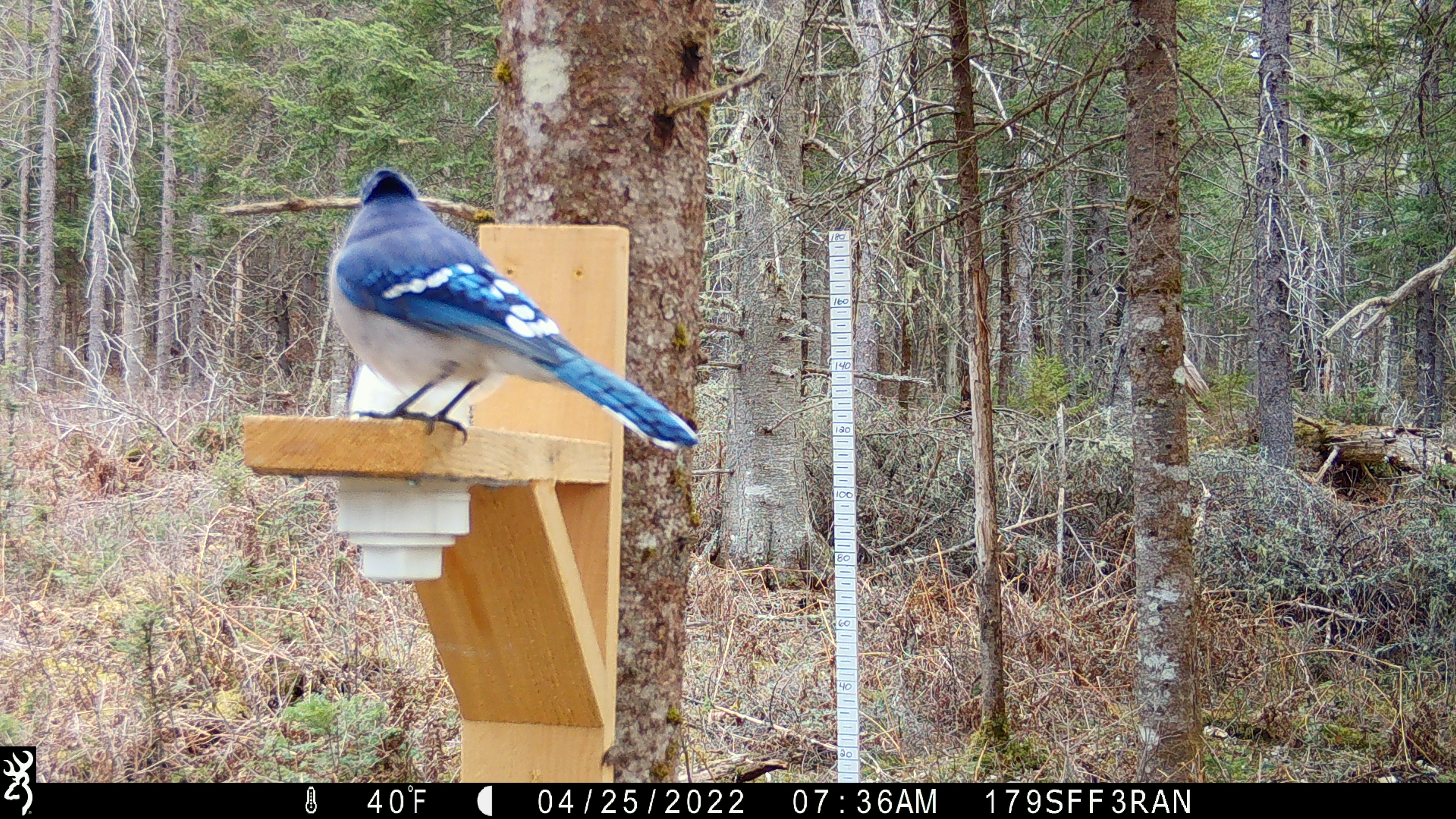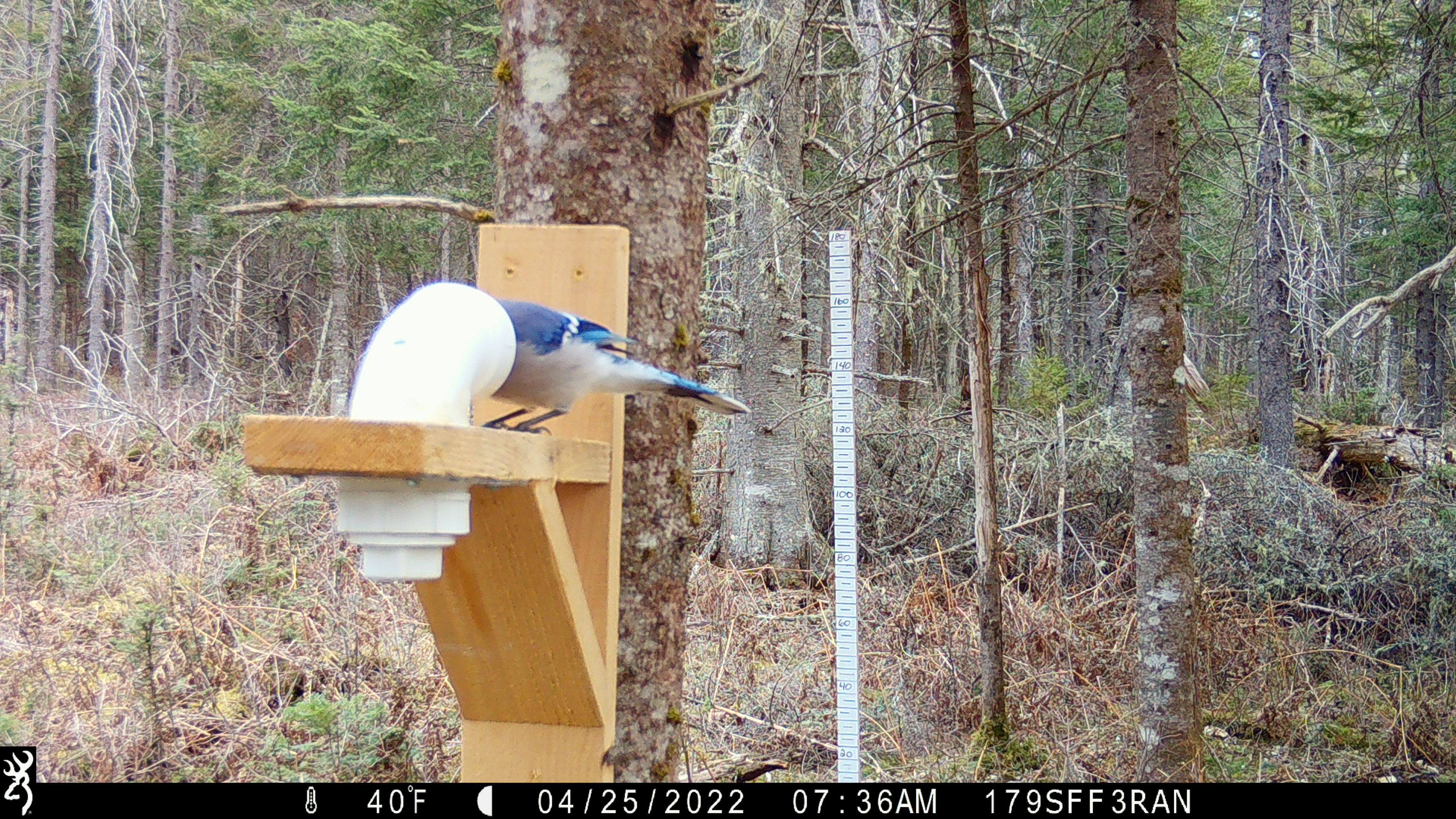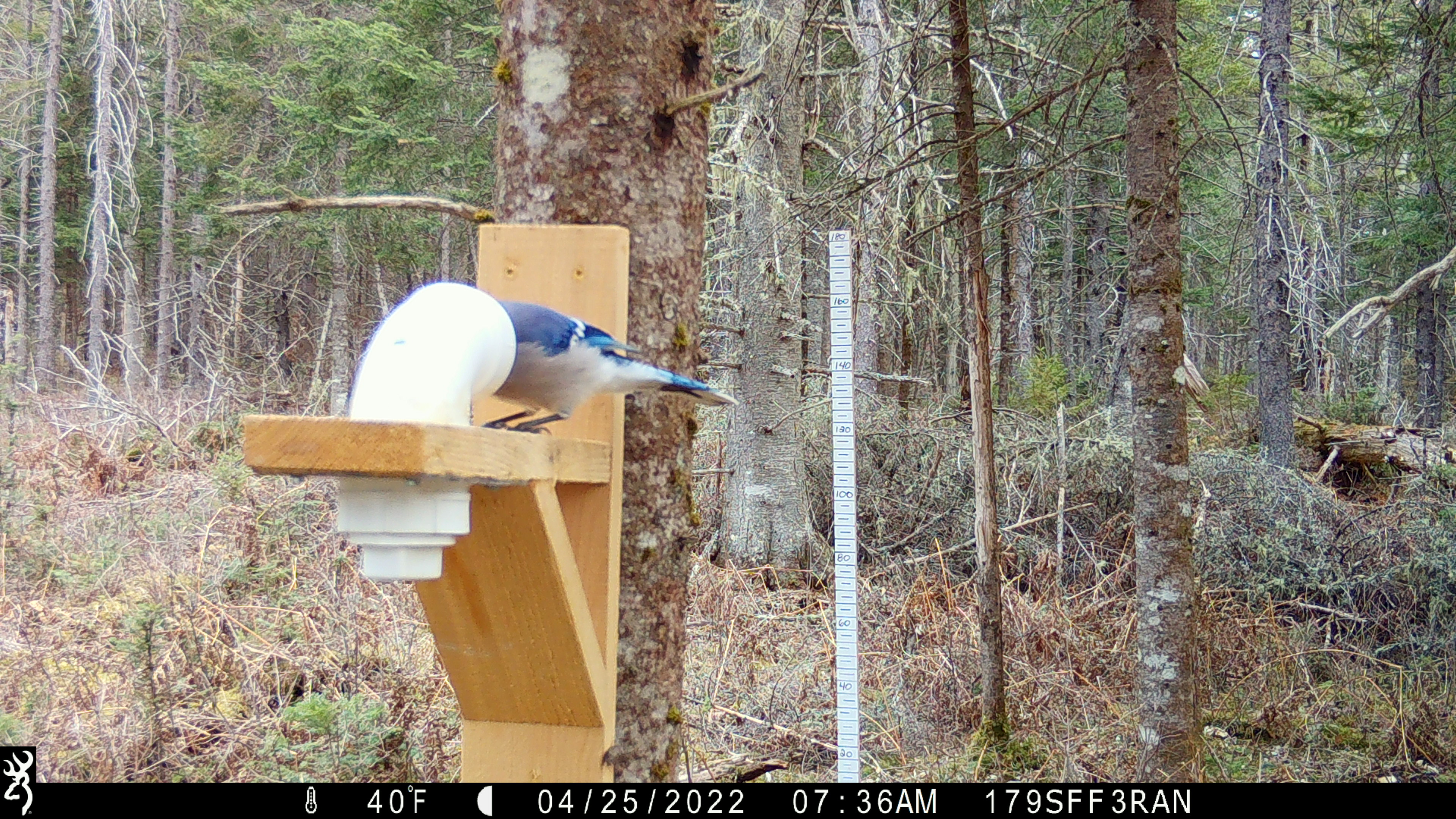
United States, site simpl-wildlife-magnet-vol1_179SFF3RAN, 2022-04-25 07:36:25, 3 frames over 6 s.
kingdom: Animalia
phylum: Chordata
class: Aves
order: Passeriformes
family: Corvidae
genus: Cyanocitta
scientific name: Cyanocitta cristata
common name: blue jay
Blue jay (Cyanocitta cristata).